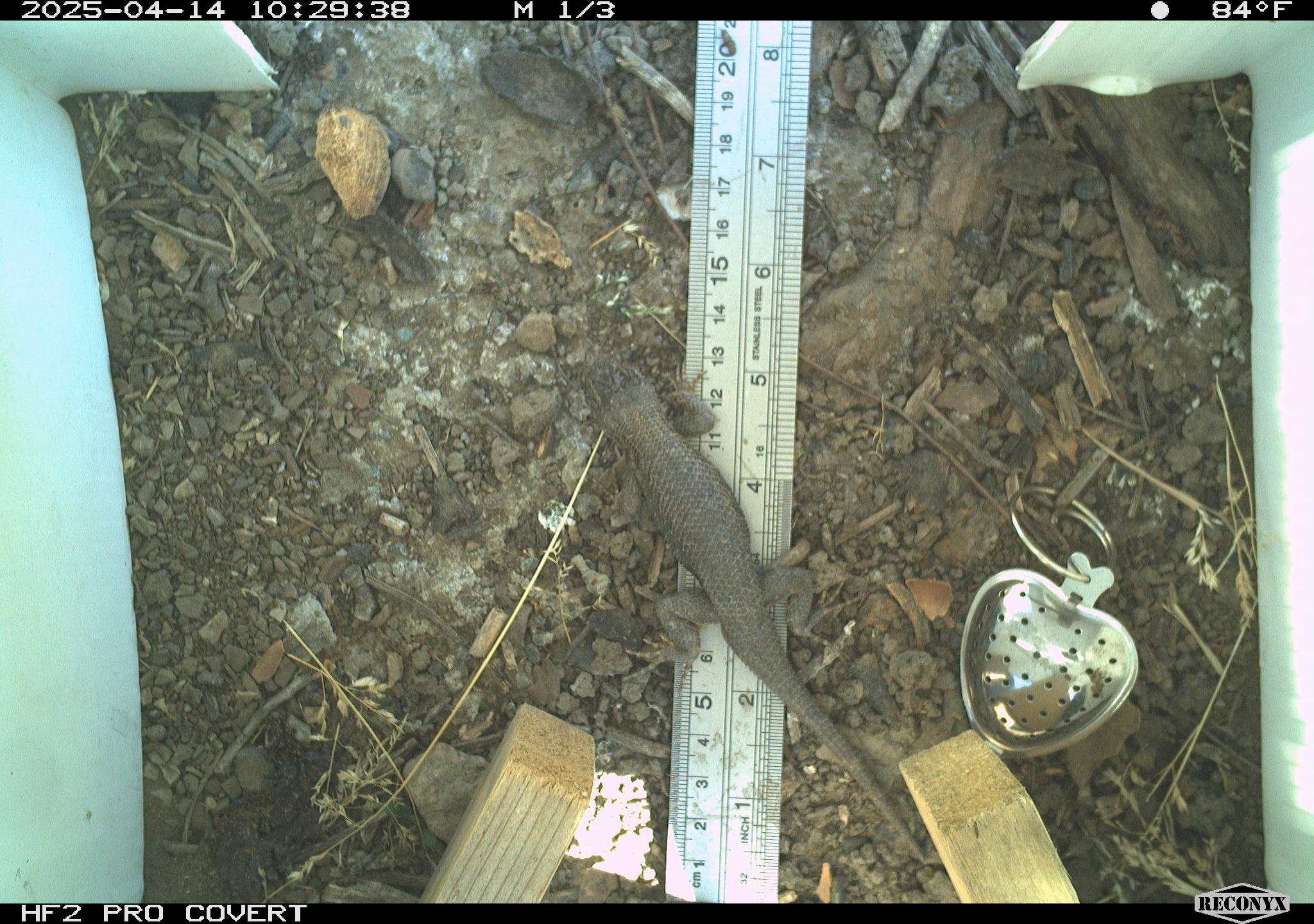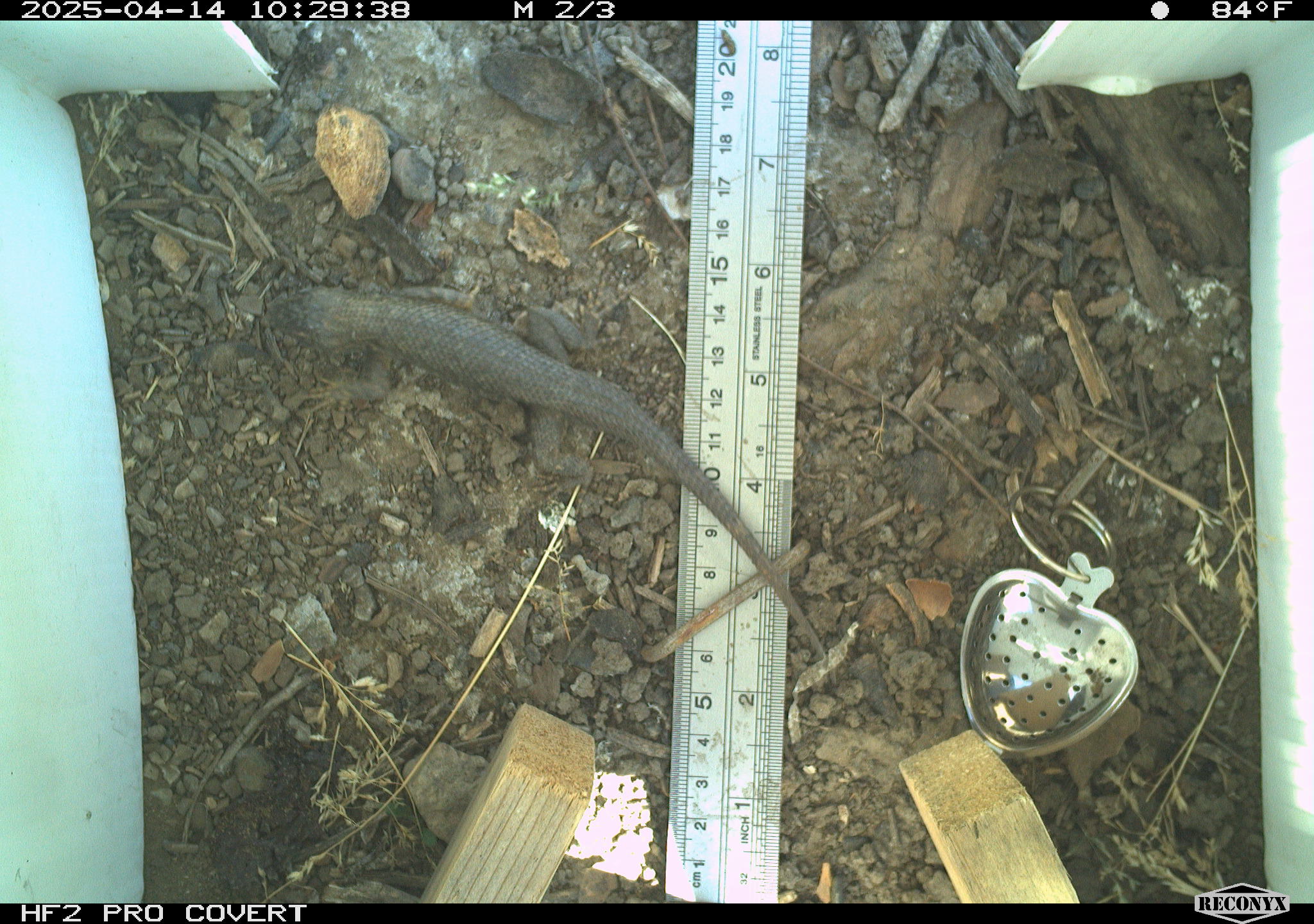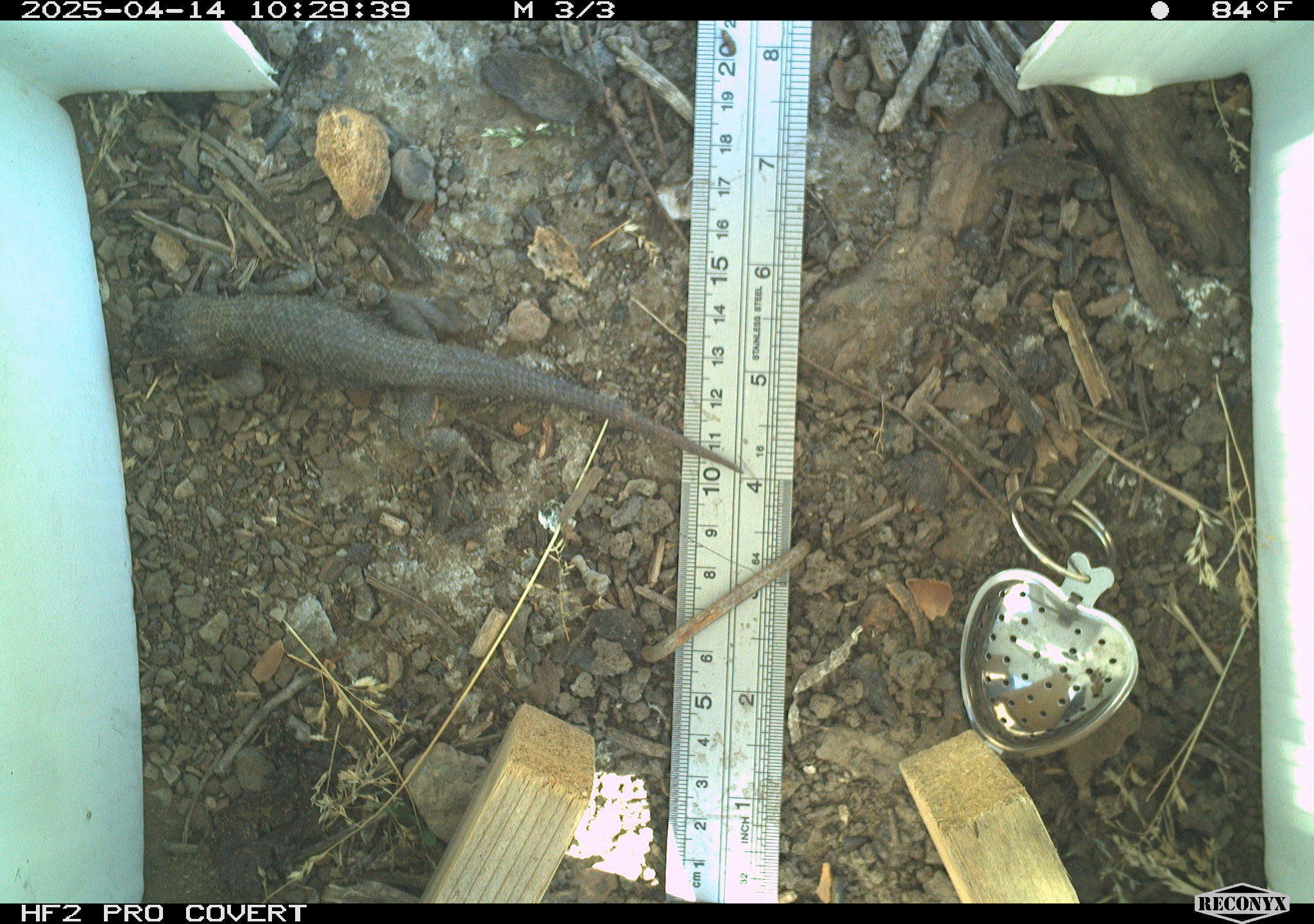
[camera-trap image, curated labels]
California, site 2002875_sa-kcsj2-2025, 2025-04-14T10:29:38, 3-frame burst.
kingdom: Animalia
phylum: Chordata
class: Reptilia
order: Squamata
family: Phrynosomatidae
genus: Sceloporus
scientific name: Sceloporus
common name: spiny lizards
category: sceloporus species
Sceloporus species (spiny lizards) (Sceloporus).